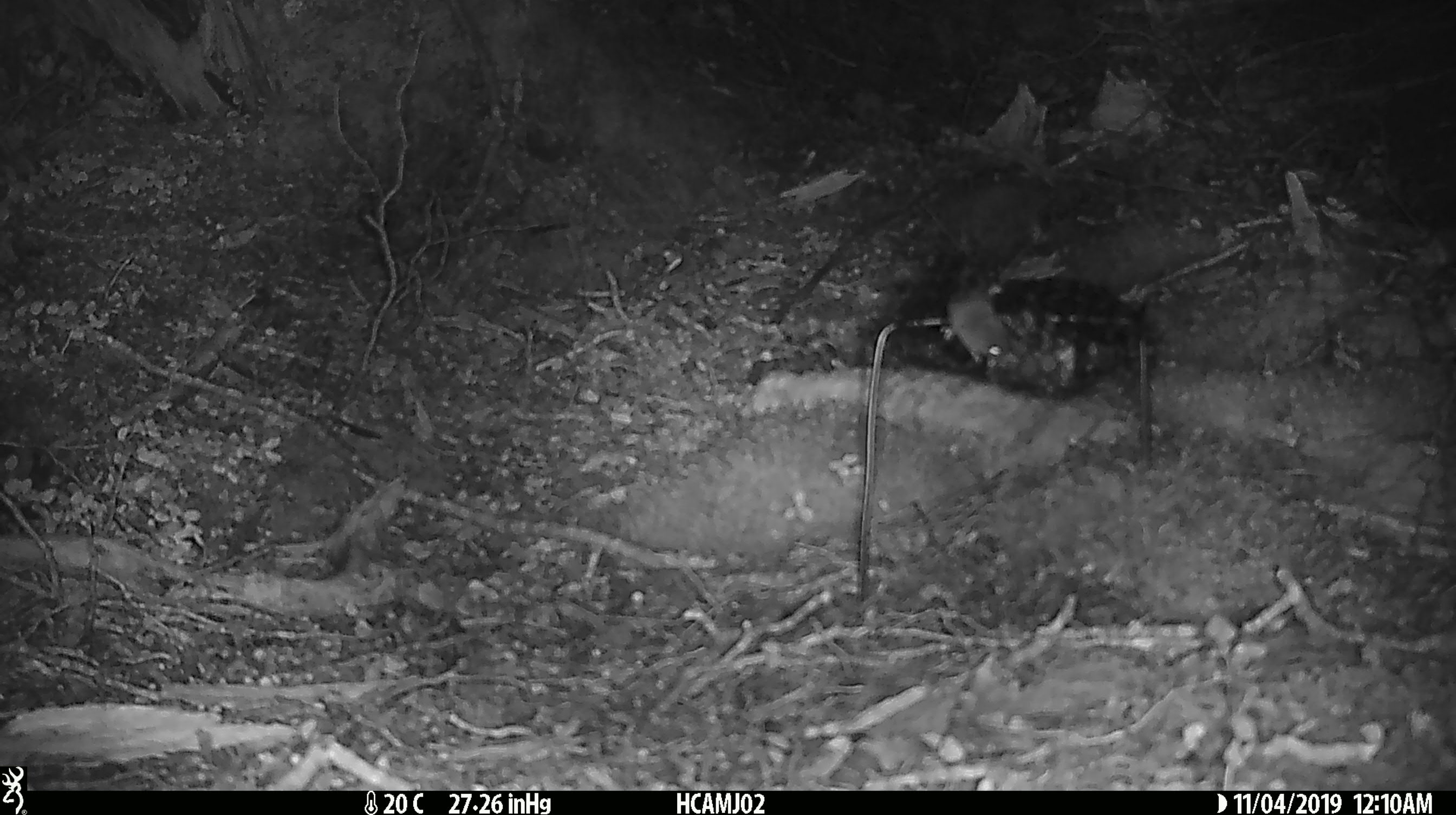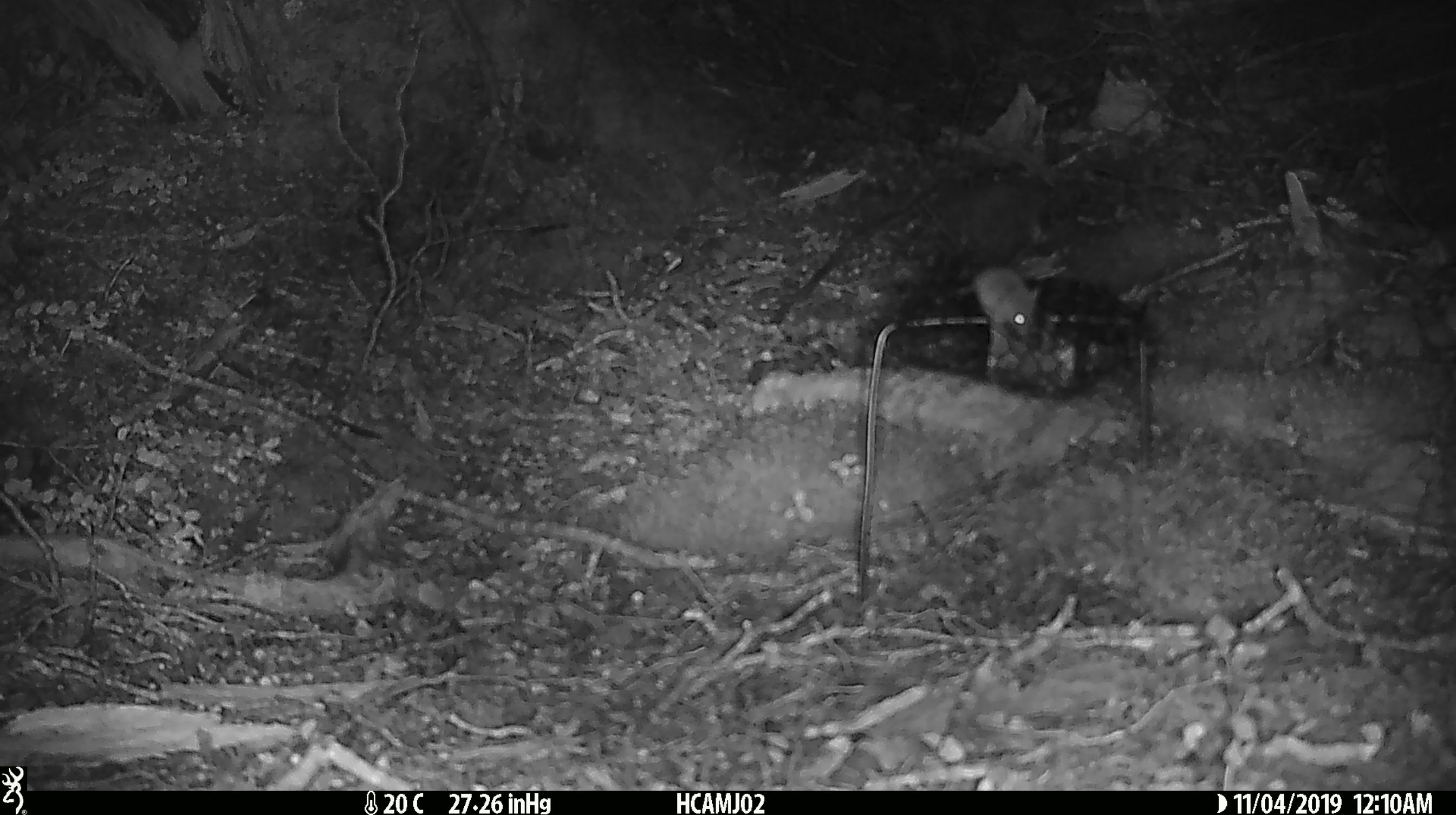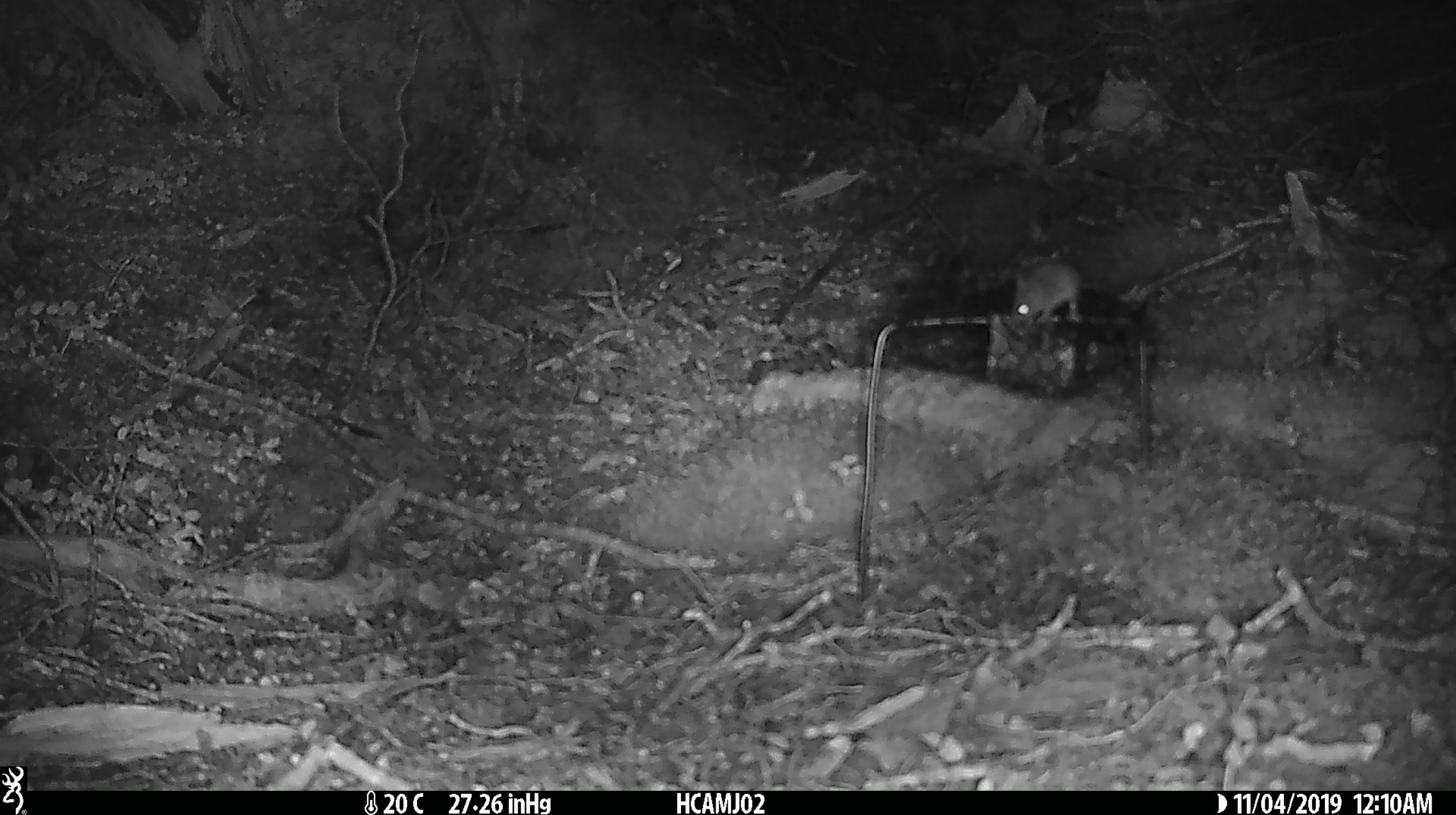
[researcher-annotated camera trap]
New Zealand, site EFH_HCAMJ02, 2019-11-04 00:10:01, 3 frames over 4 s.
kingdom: Animalia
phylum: Chordata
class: Mammalia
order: Rodentia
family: Muridae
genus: Mus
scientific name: Mus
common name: mouse